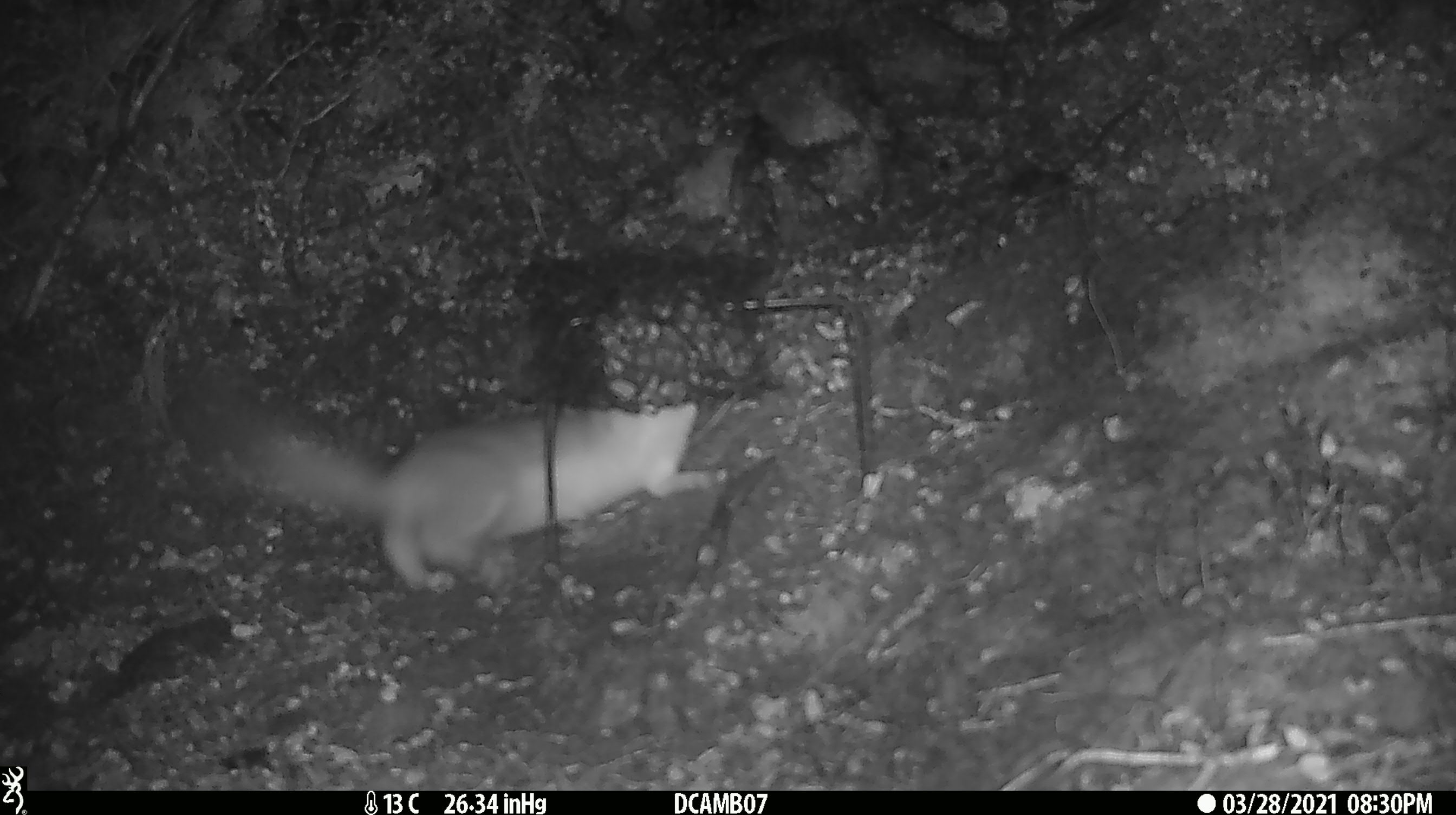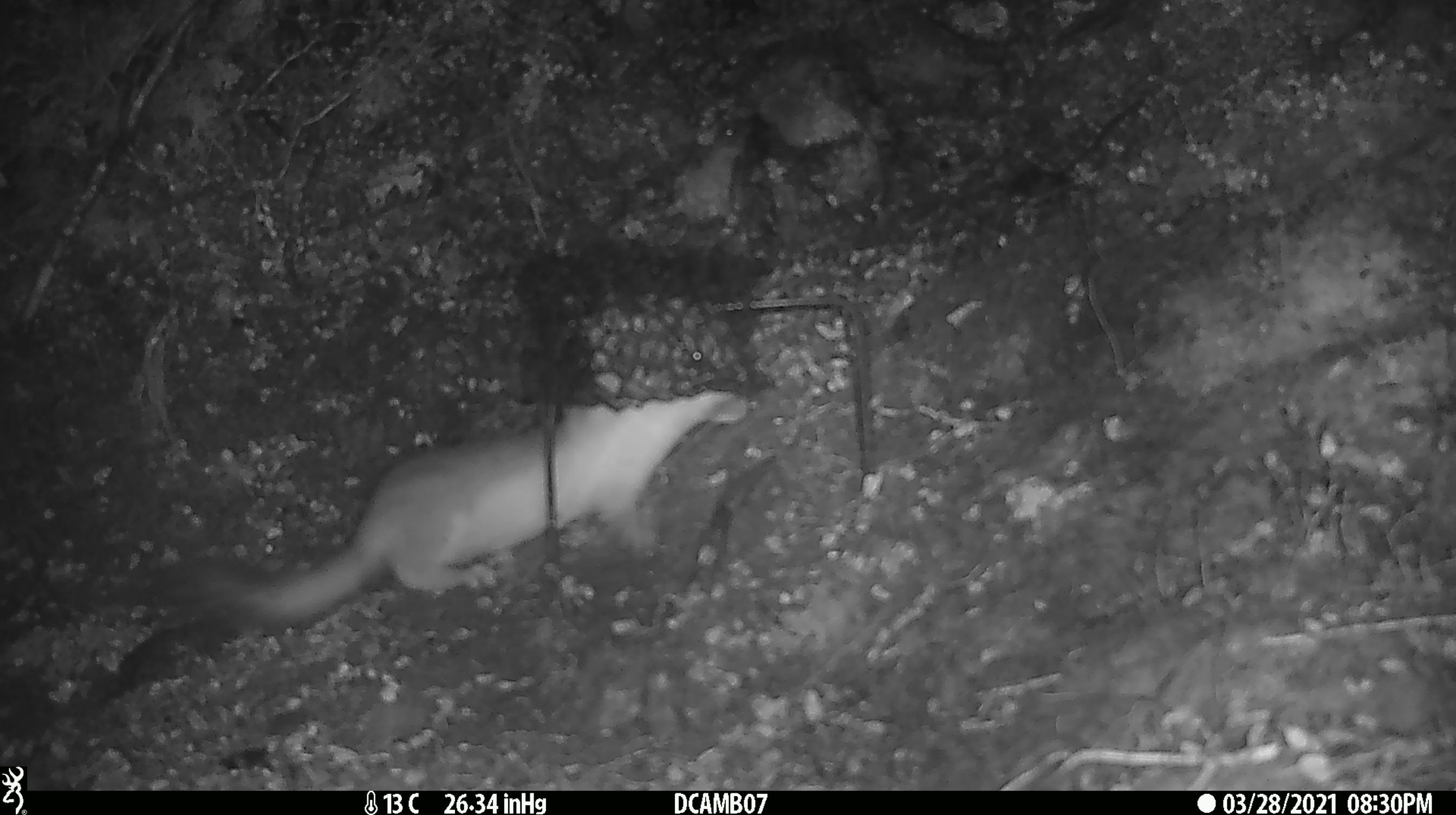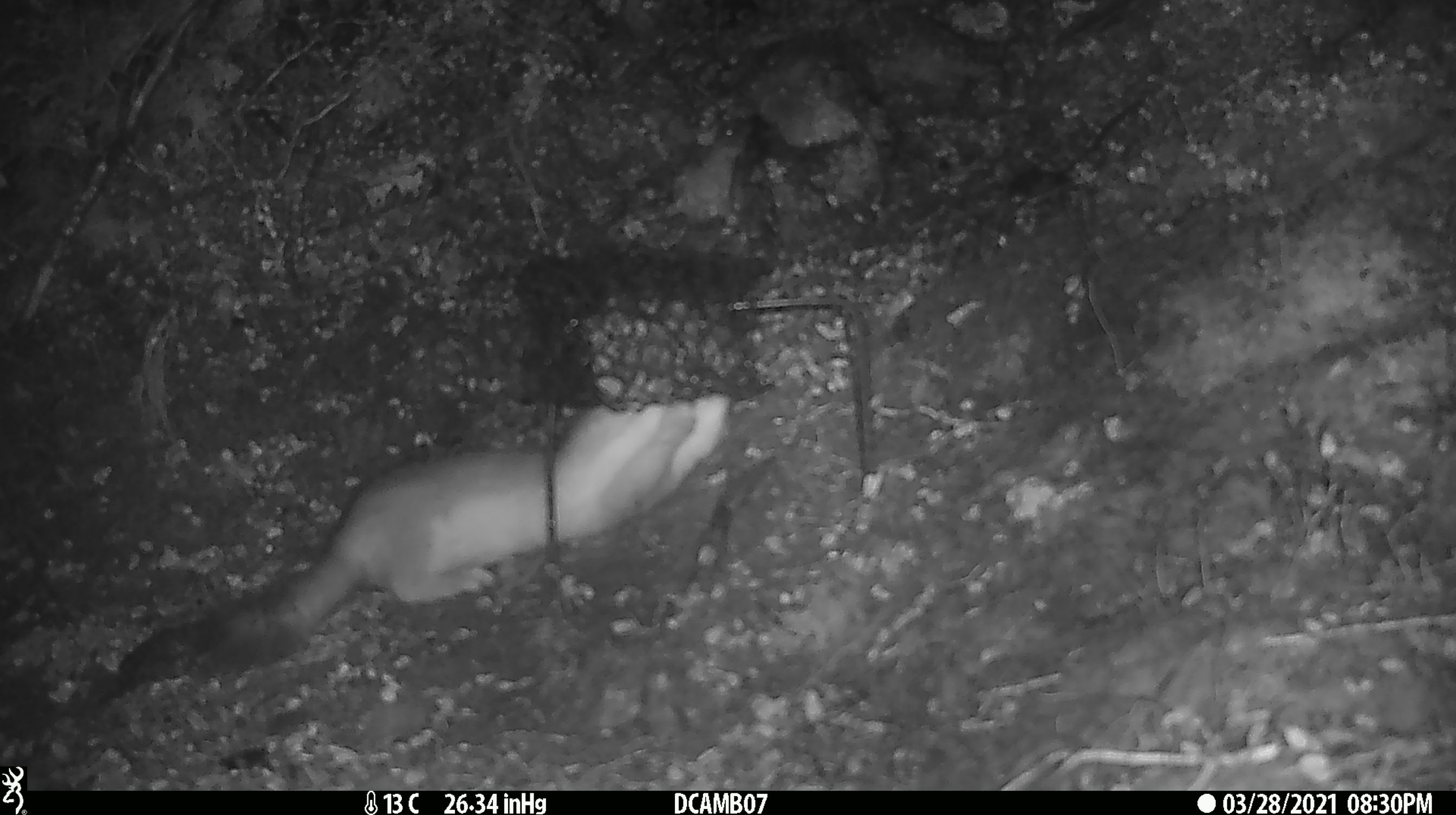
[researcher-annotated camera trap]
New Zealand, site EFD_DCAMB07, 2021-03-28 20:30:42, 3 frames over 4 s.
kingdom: Animalia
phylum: Chordata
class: Mammalia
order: Carnivora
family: Mustelidae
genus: Mustela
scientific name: Mustela erminea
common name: stoat